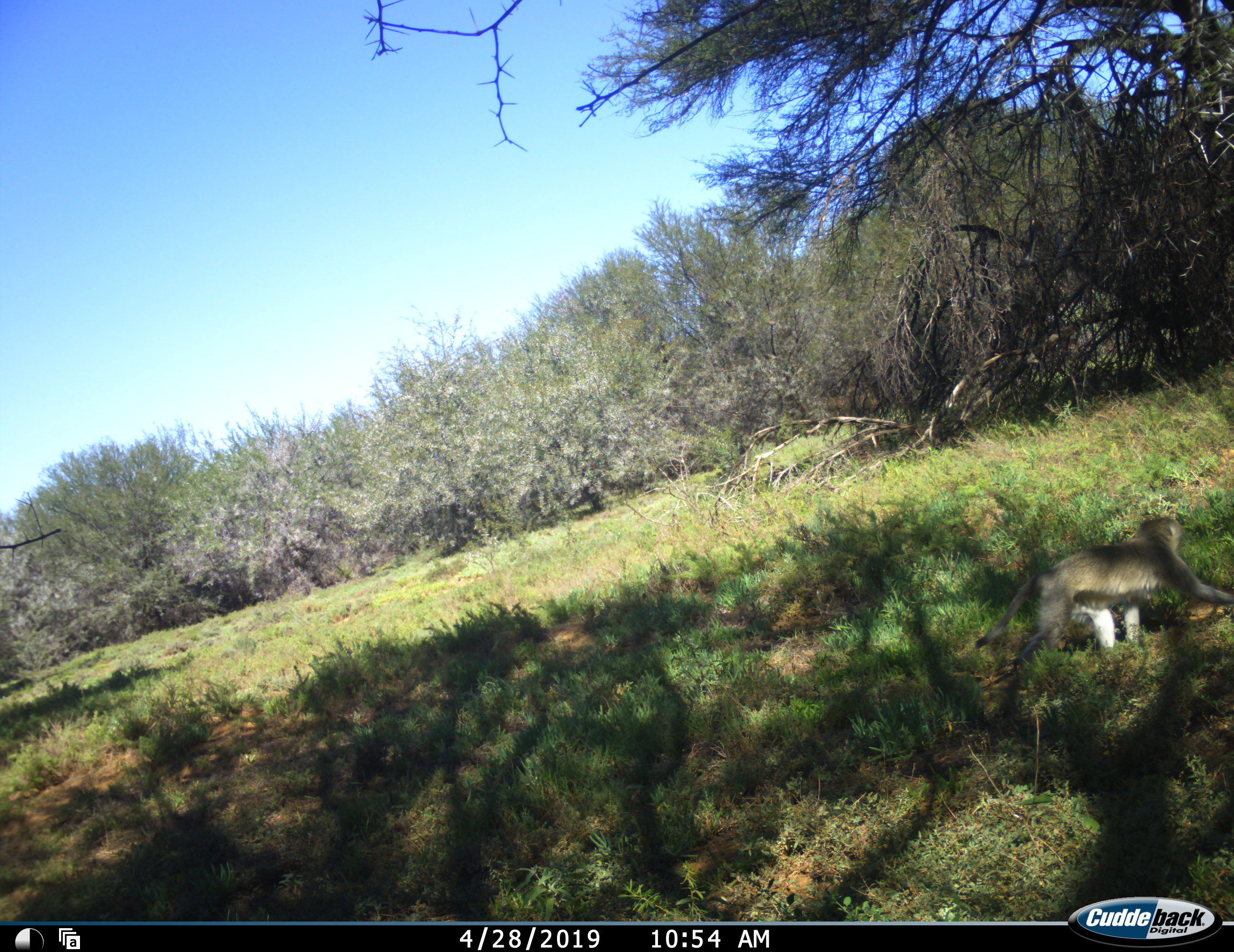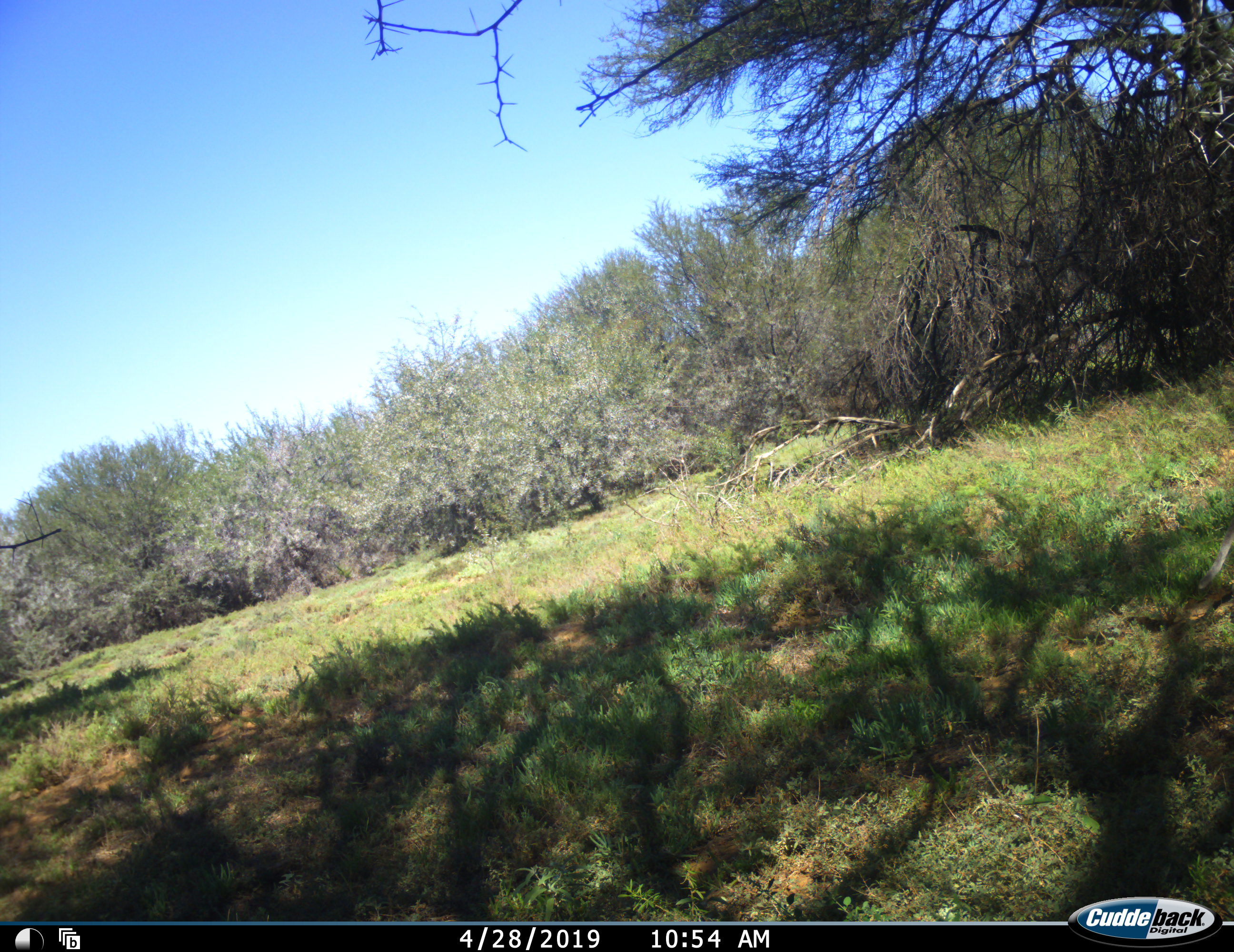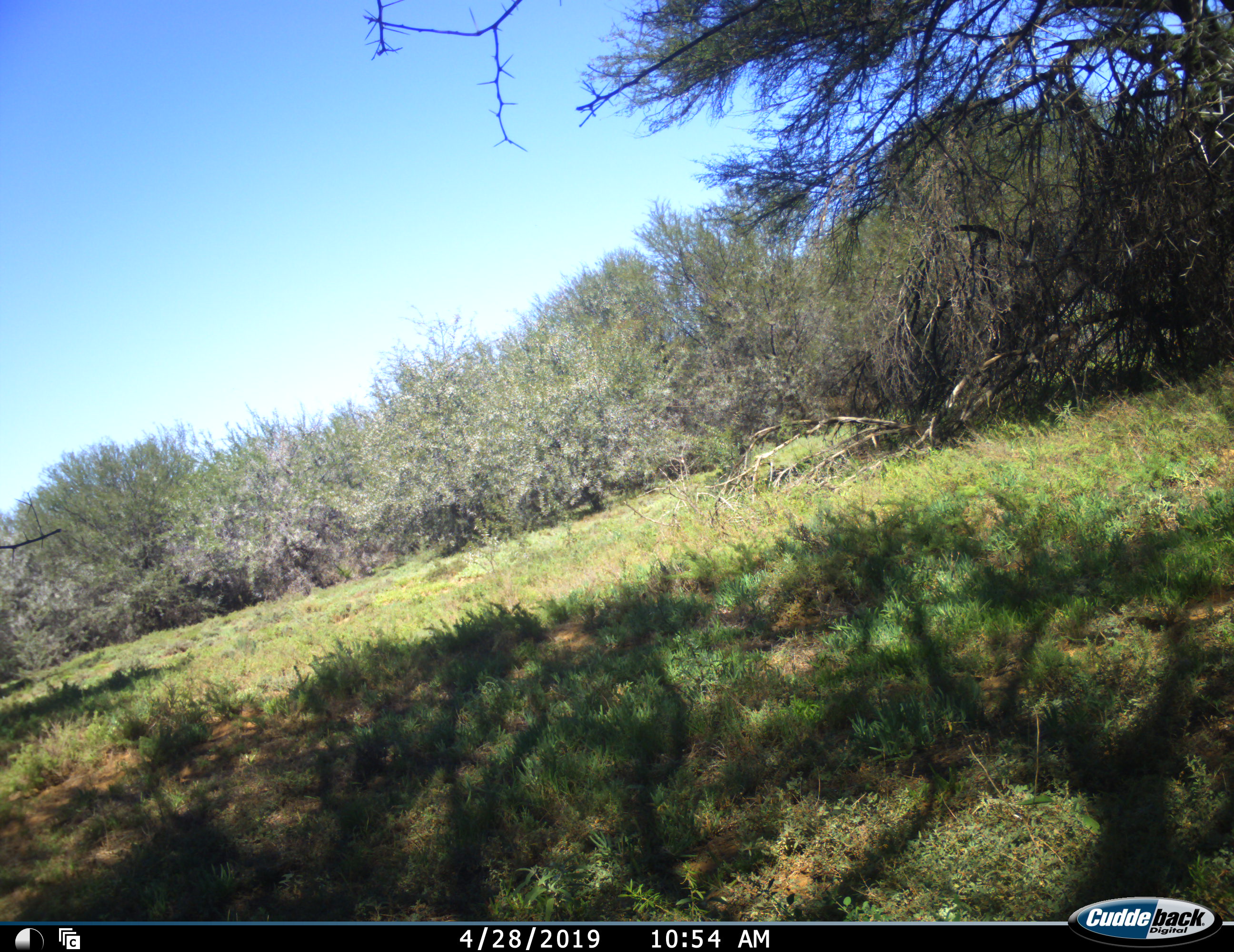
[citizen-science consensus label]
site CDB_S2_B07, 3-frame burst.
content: unidentified animal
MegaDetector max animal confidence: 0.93